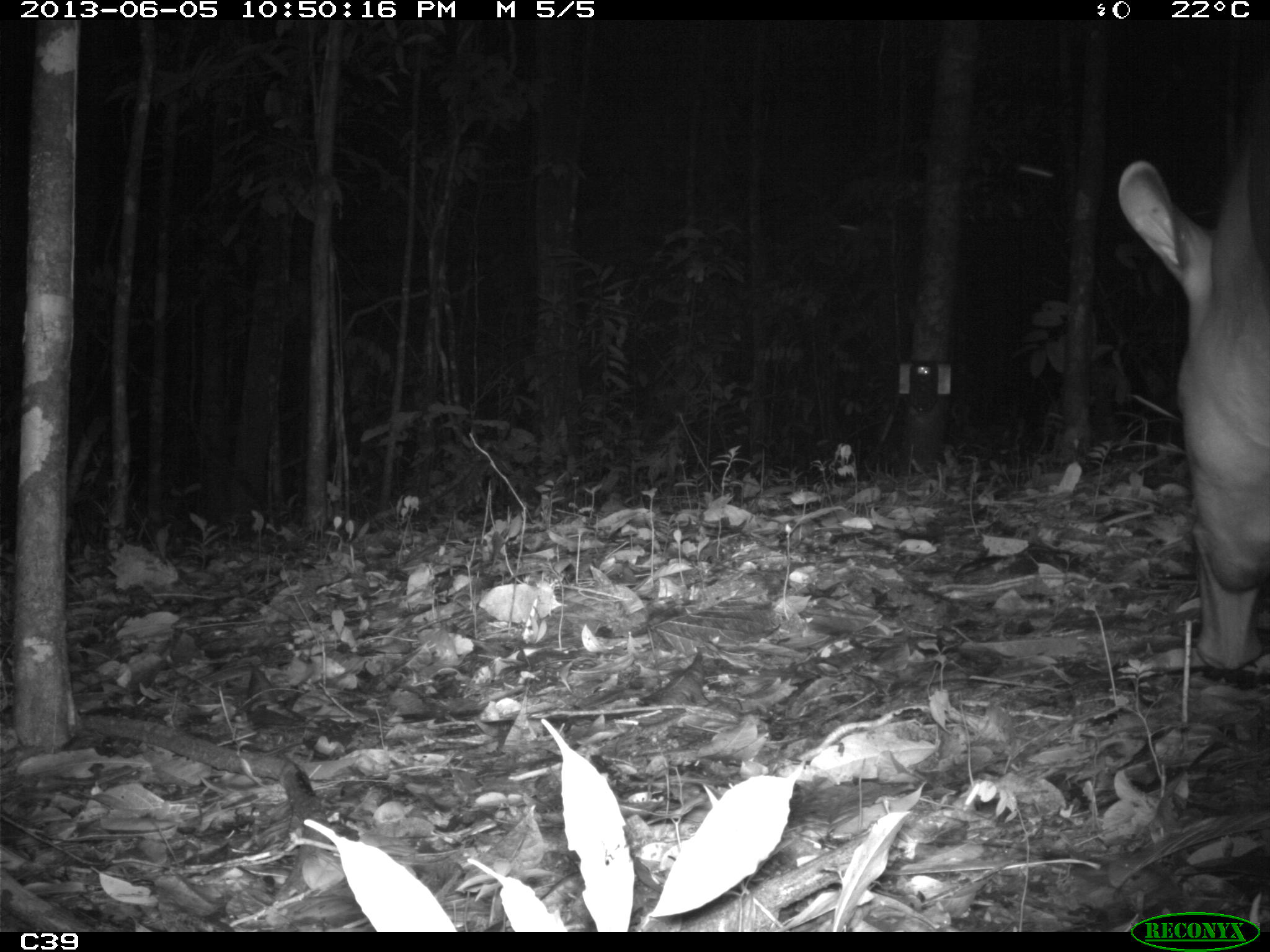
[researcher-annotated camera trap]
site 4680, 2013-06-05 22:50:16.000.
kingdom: Animalia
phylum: Chordata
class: Mammalia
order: Perissodactyla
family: Tapiridae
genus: Tapirus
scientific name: Tapirus terrestris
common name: south american tapir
Tapirus terrestris (south american tapir), count 1, age adult, sex male.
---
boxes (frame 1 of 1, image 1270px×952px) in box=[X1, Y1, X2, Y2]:
tapirus terrestris: box=[1113, 53, 1268, 670]